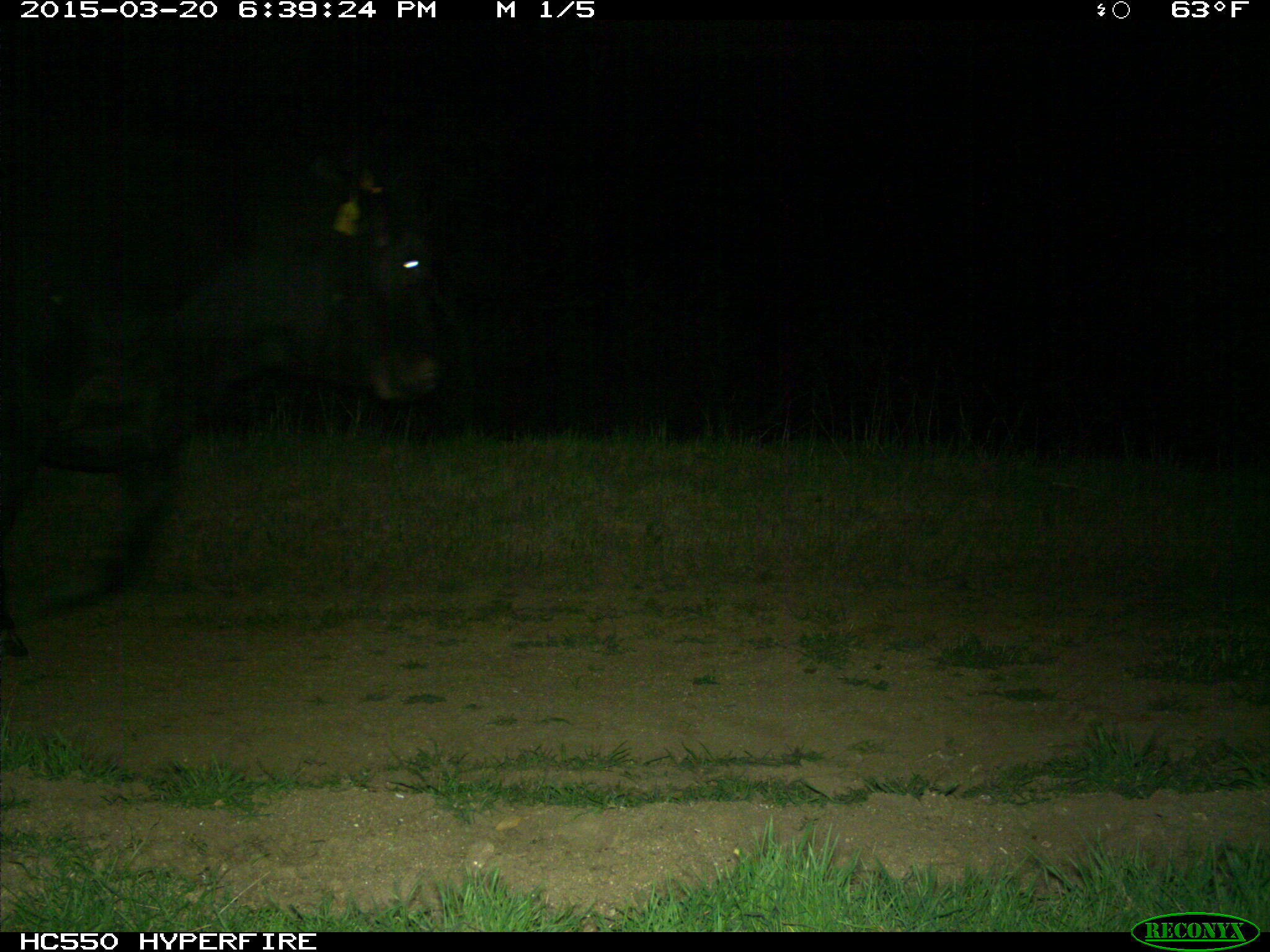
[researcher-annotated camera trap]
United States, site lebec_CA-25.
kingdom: Animalia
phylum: Chordata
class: Mammalia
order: Artiodactyla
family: Bovidae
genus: Bos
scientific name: Bos taurus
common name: domestic cow